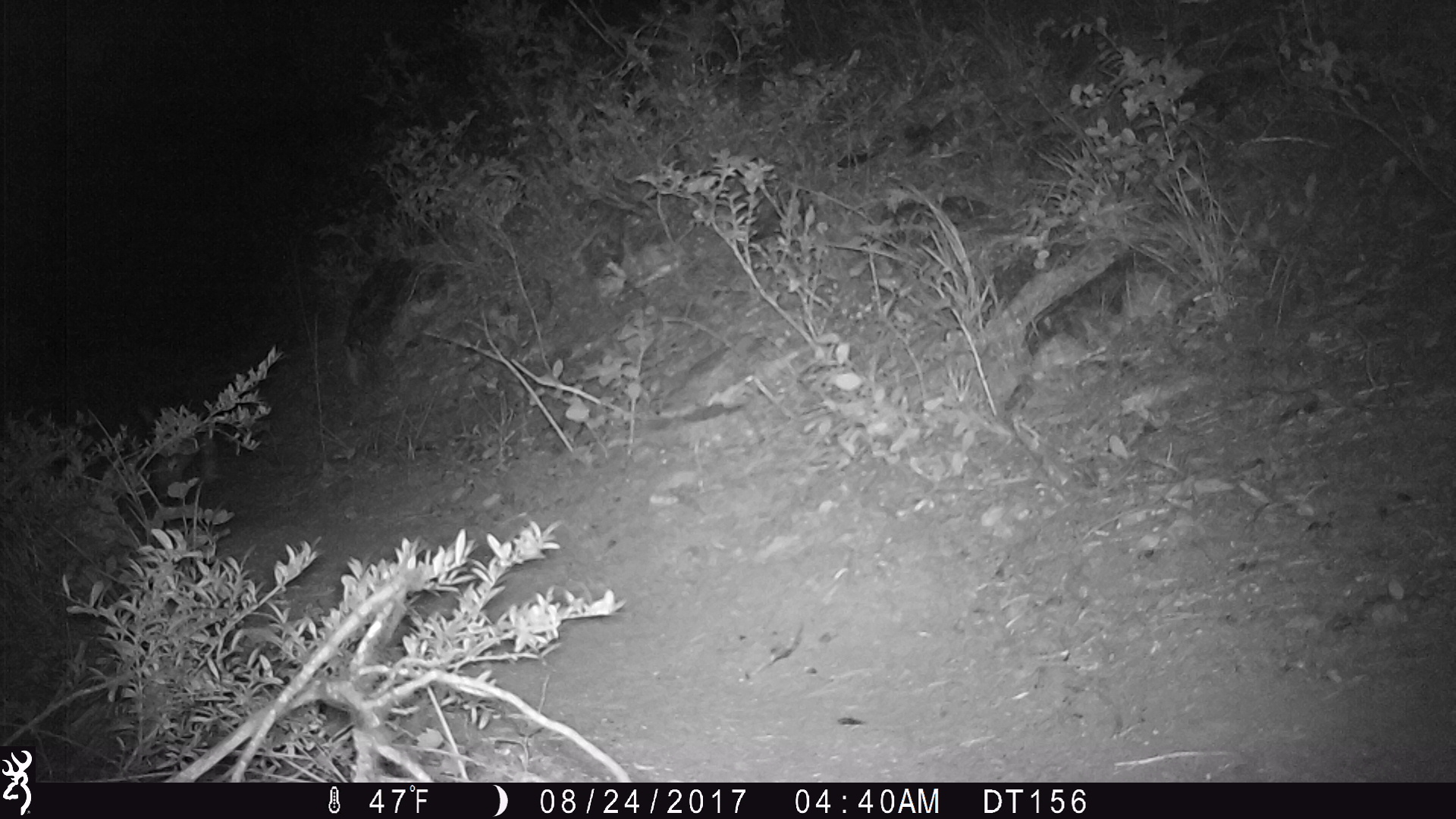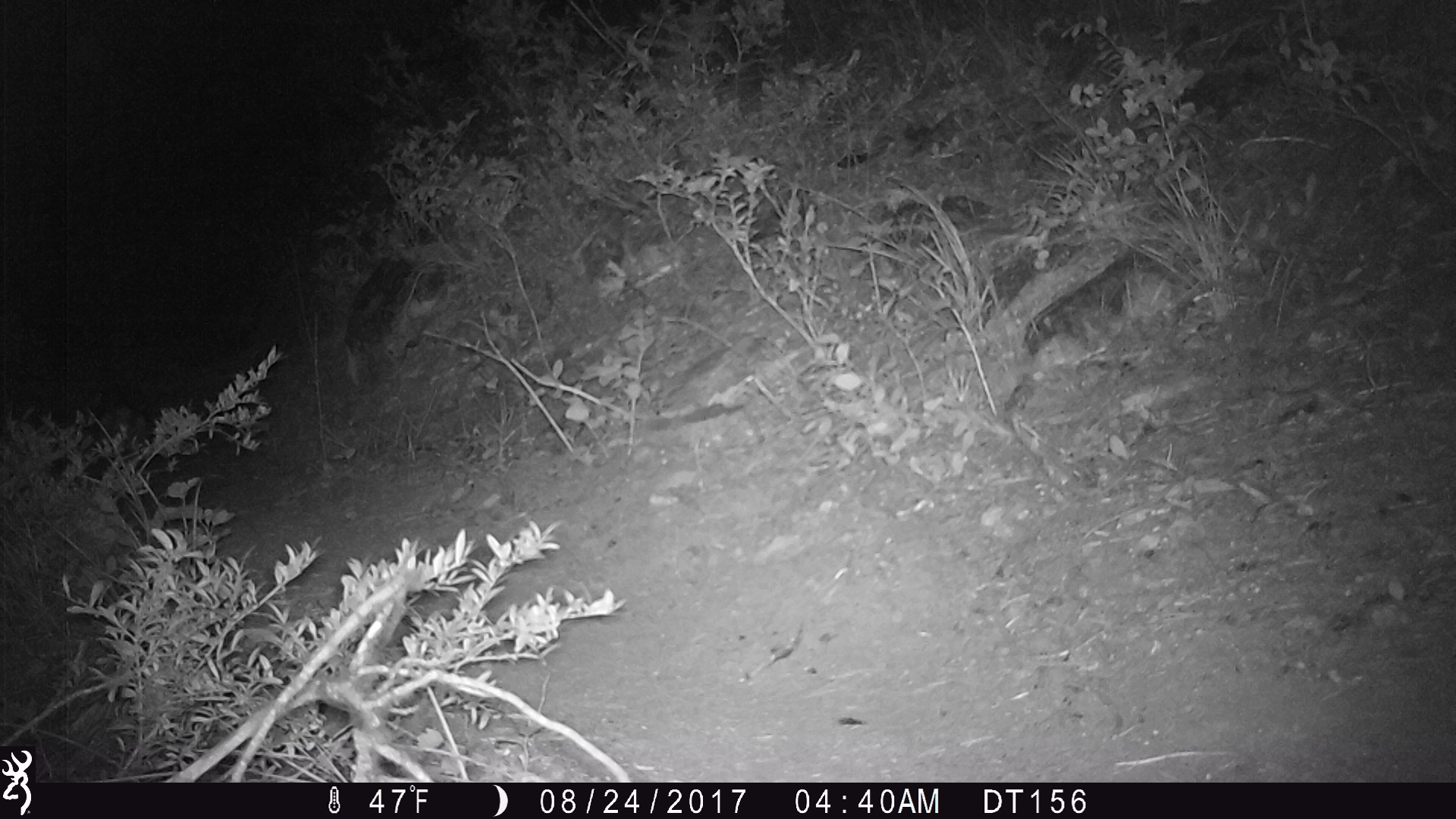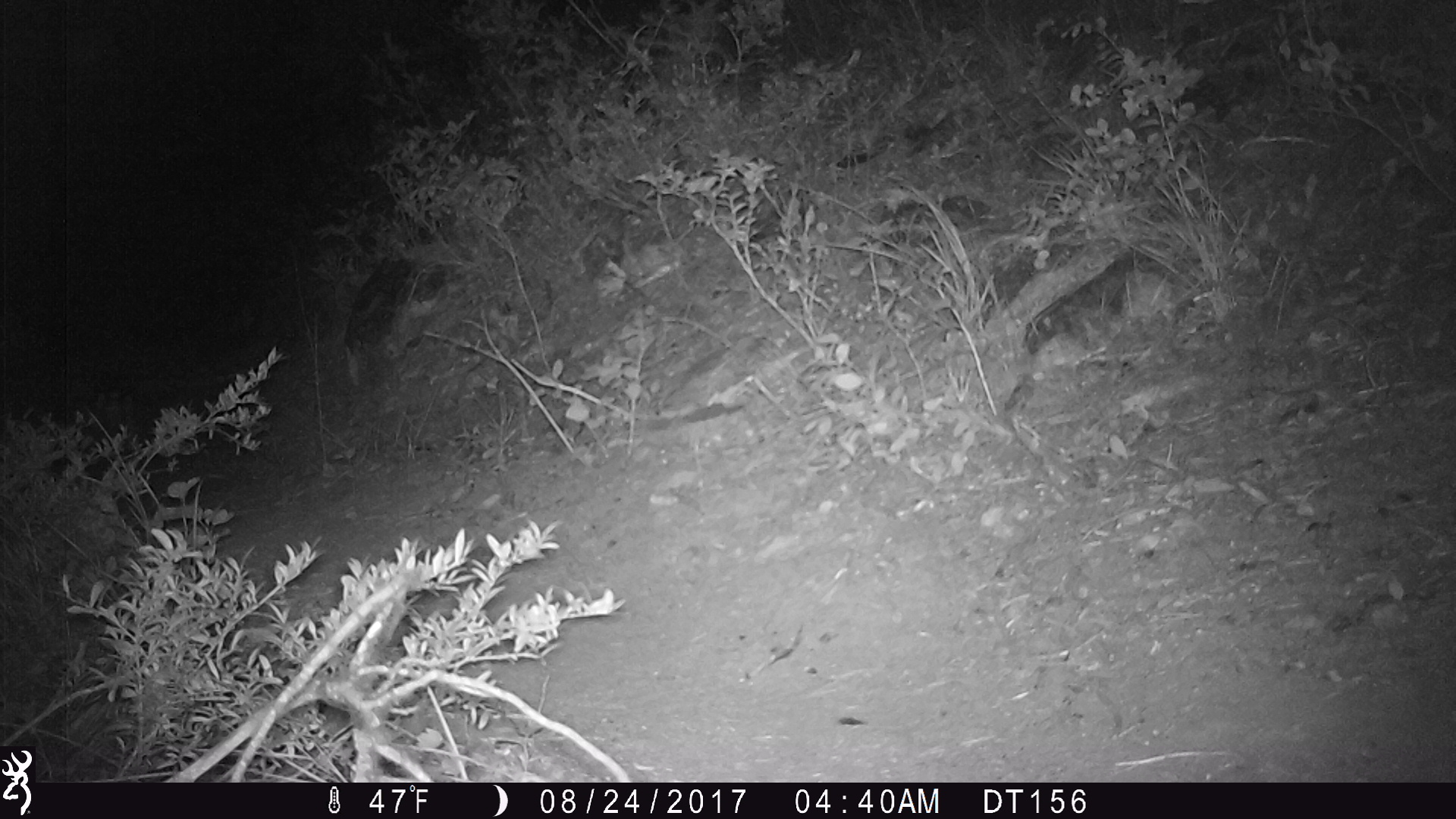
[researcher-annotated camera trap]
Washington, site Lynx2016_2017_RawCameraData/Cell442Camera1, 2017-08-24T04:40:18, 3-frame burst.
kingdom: Animalia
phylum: Chordata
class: Mammalia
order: Lagomorpha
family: Leporidae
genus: Lepus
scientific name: Lepus americanus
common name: snowshoe hare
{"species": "Lepus americanus (snowshoe hare)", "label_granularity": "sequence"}